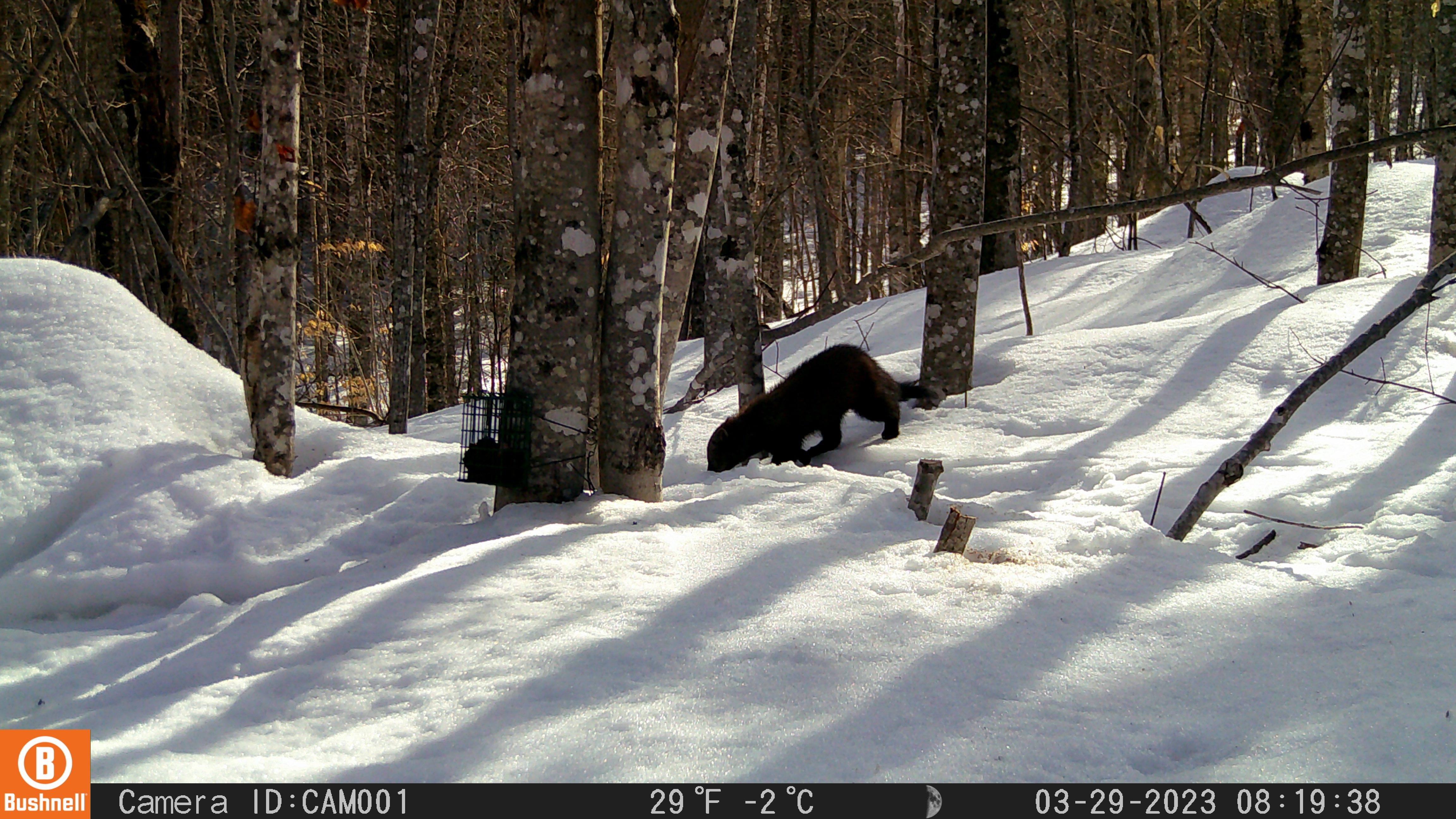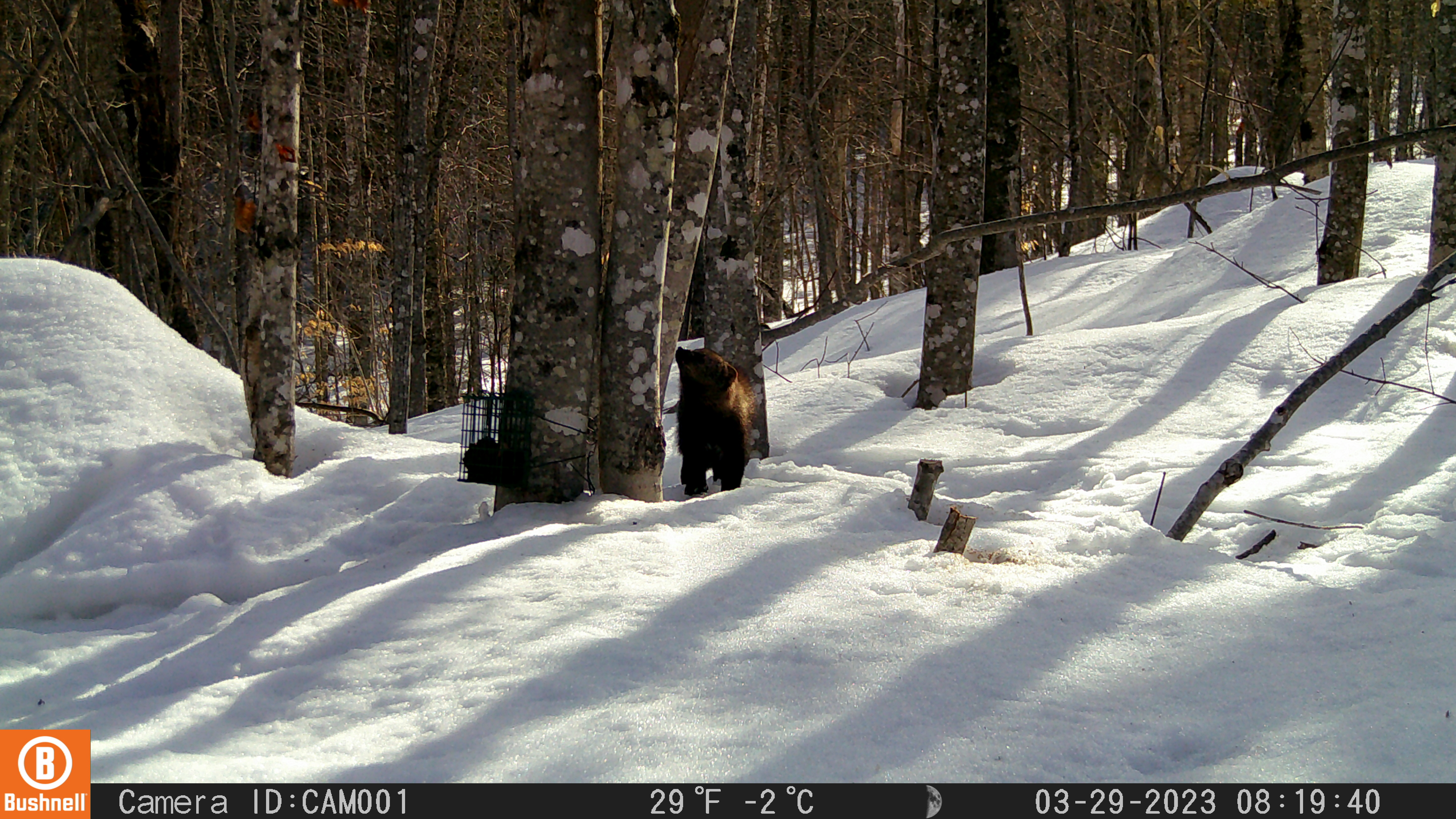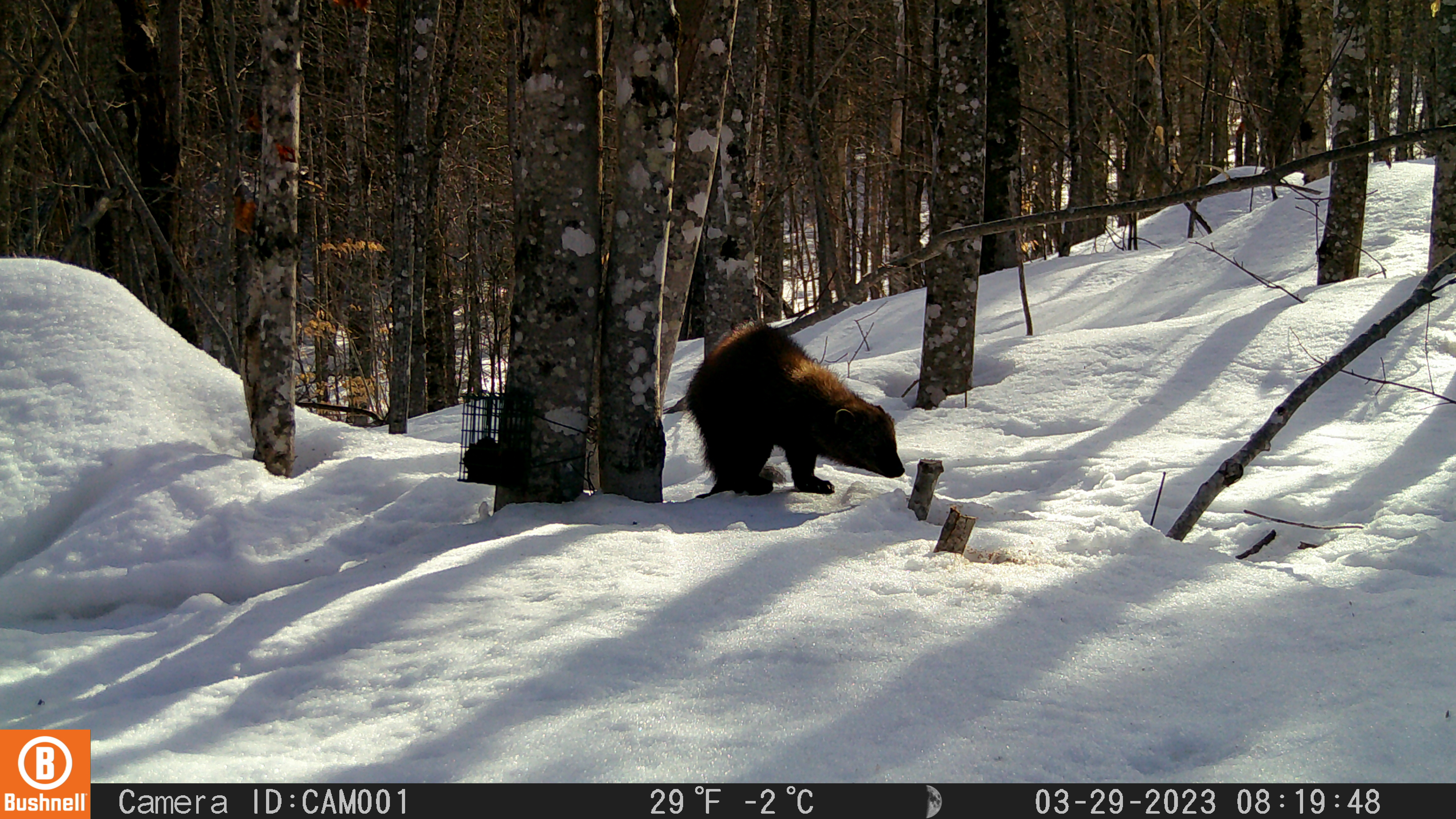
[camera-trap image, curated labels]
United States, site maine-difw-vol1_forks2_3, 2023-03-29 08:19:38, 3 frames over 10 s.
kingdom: Animalia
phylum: Chordata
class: Mammalia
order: Carnivora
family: Mustelidae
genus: Pekania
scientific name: Pekania pennanti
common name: fisher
Fisher (Pekania pennanti).